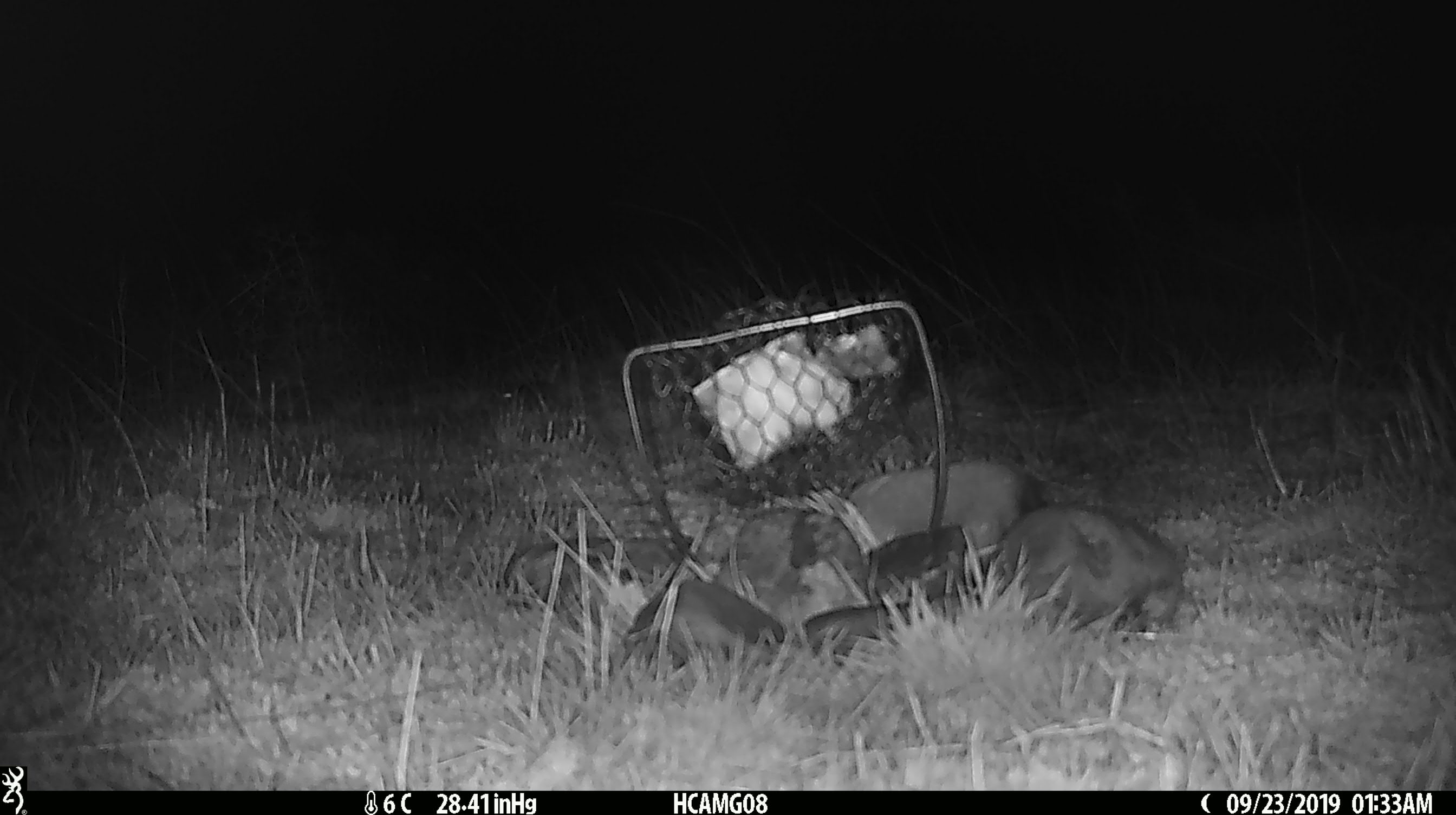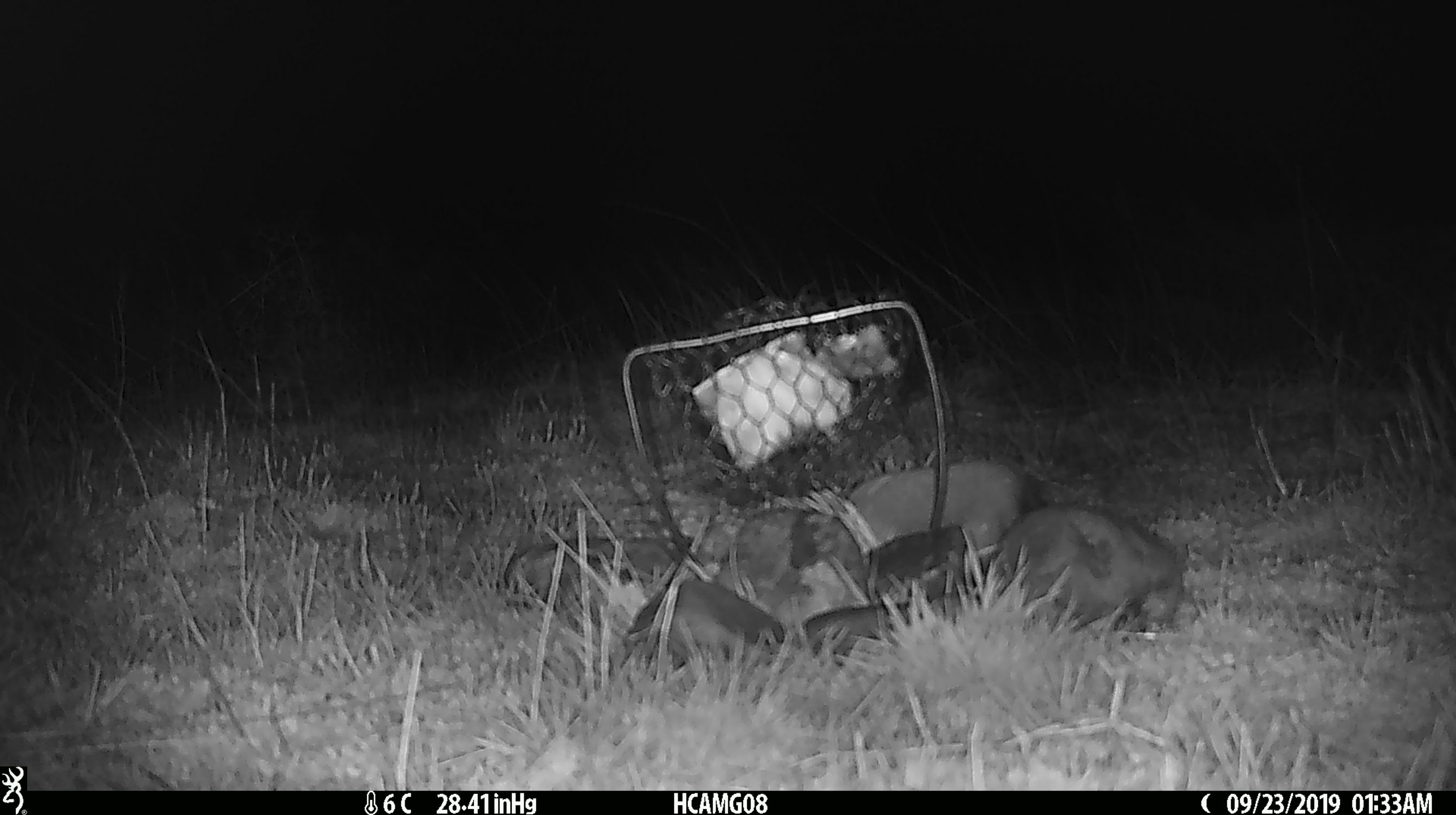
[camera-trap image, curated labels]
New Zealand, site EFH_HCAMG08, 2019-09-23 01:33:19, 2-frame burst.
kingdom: Animalia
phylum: Chordata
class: Mammalia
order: Rodentia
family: Muridae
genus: Mus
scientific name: Mus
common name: mouse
Mouse (Mus).